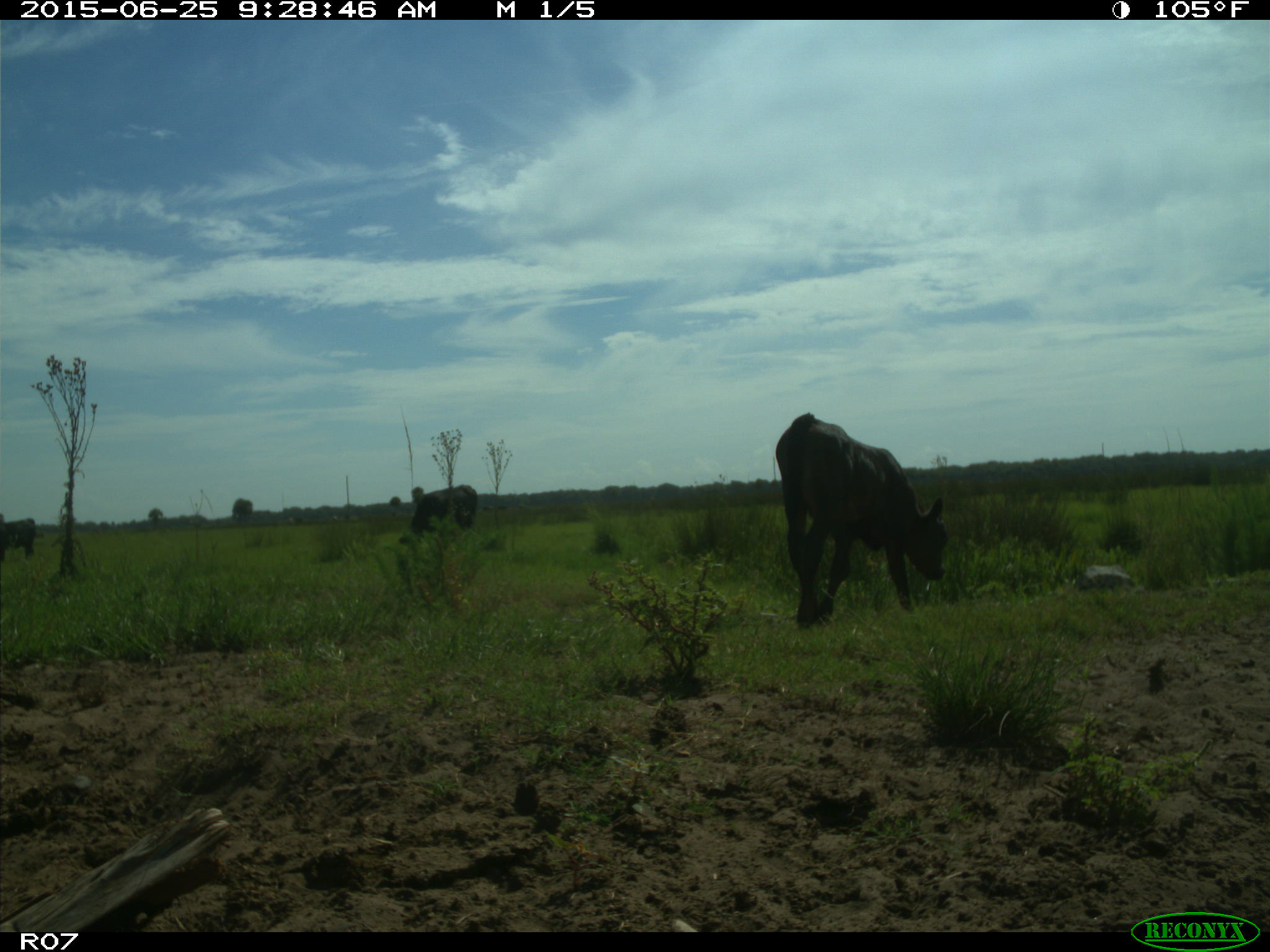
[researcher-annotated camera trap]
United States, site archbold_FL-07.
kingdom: Animalia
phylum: Chordata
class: Mammalia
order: Artiodactyla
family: Bovidae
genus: Bos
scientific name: Bos taurus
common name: domestic cow